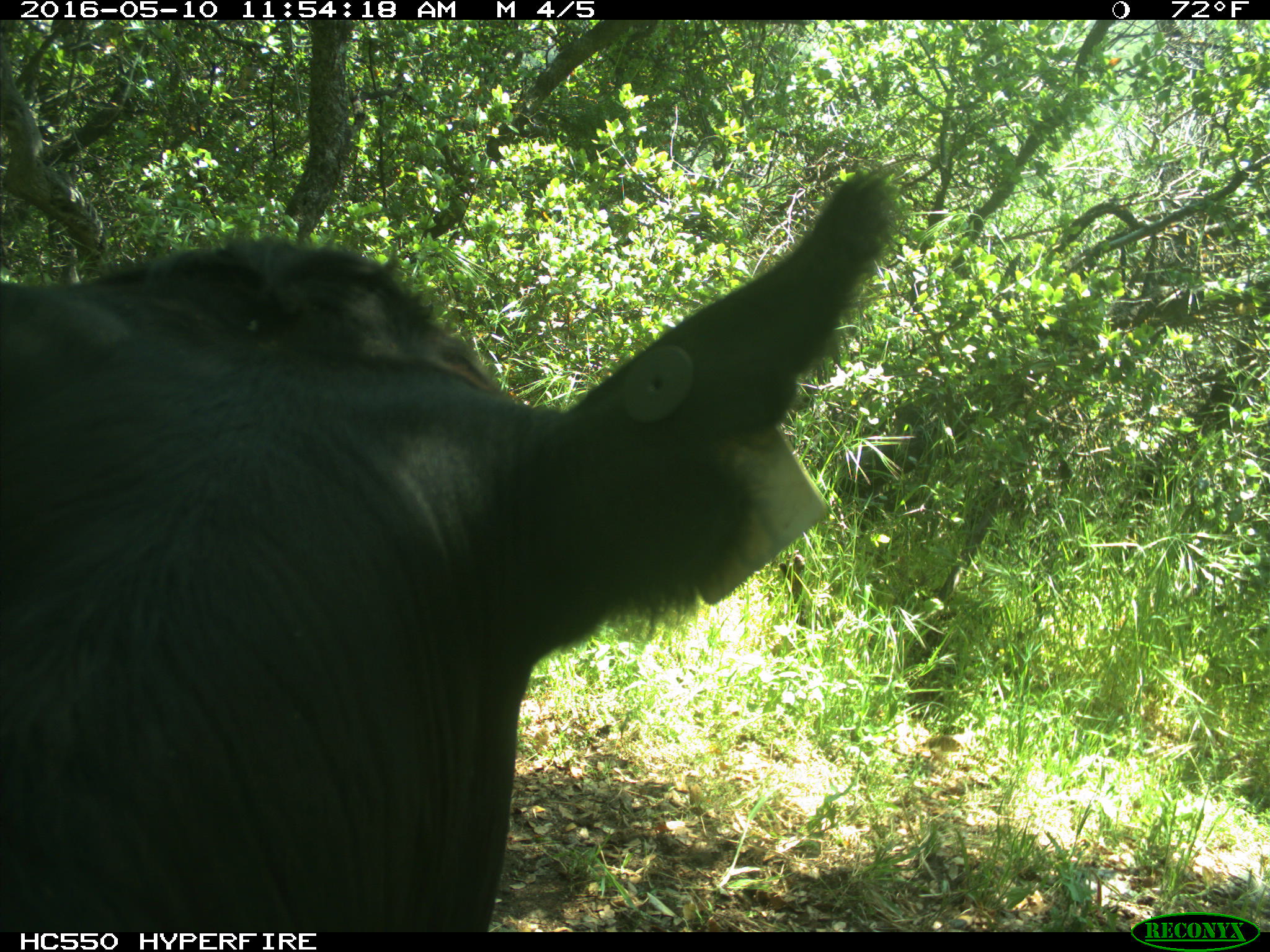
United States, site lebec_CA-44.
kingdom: Animalia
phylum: Chordata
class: Mammalia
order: Artiodactyla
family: Bovidae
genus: Bos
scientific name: Bos taurus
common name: domestic cow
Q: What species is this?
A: Bos taurus (domestic cow).